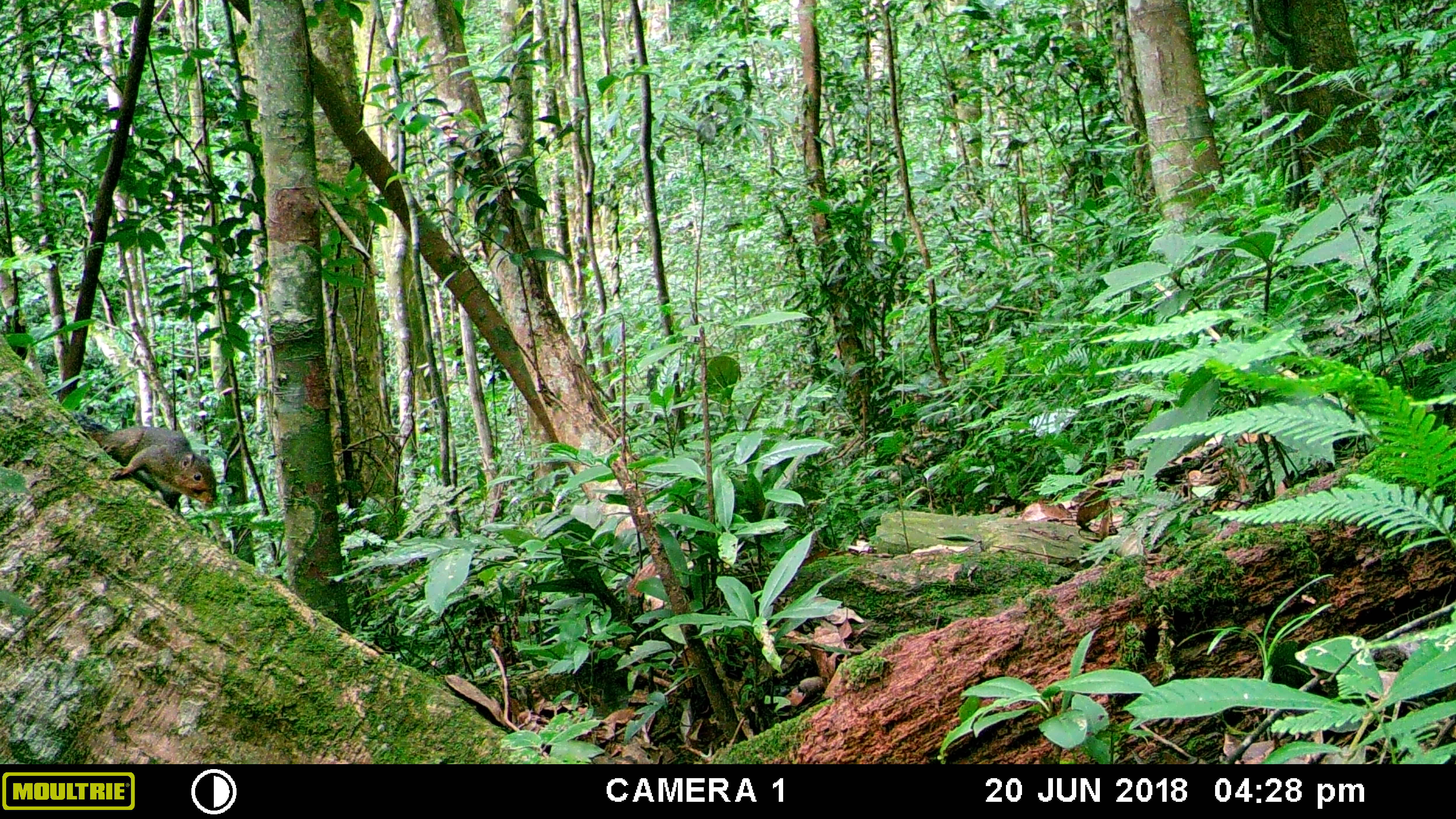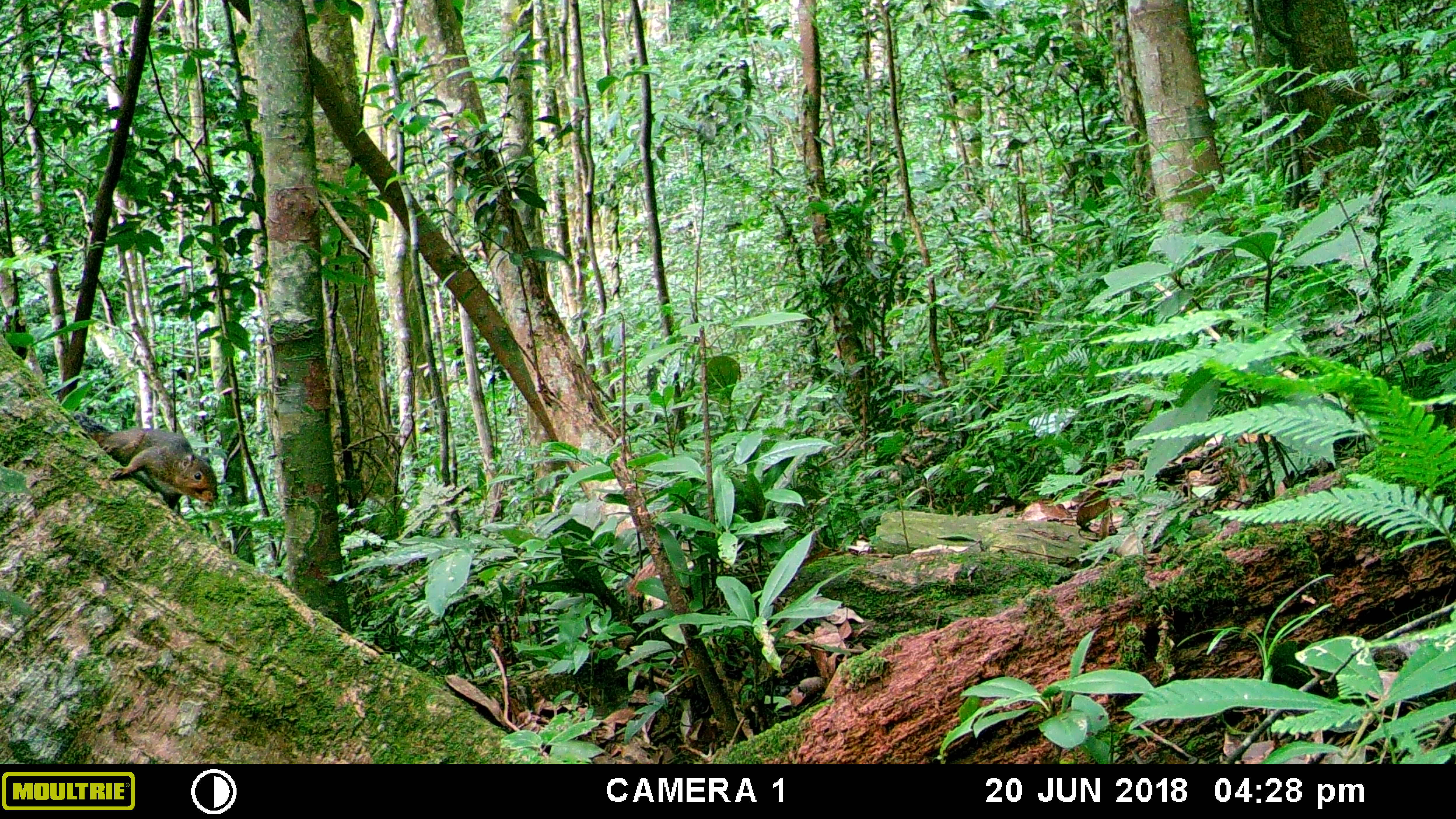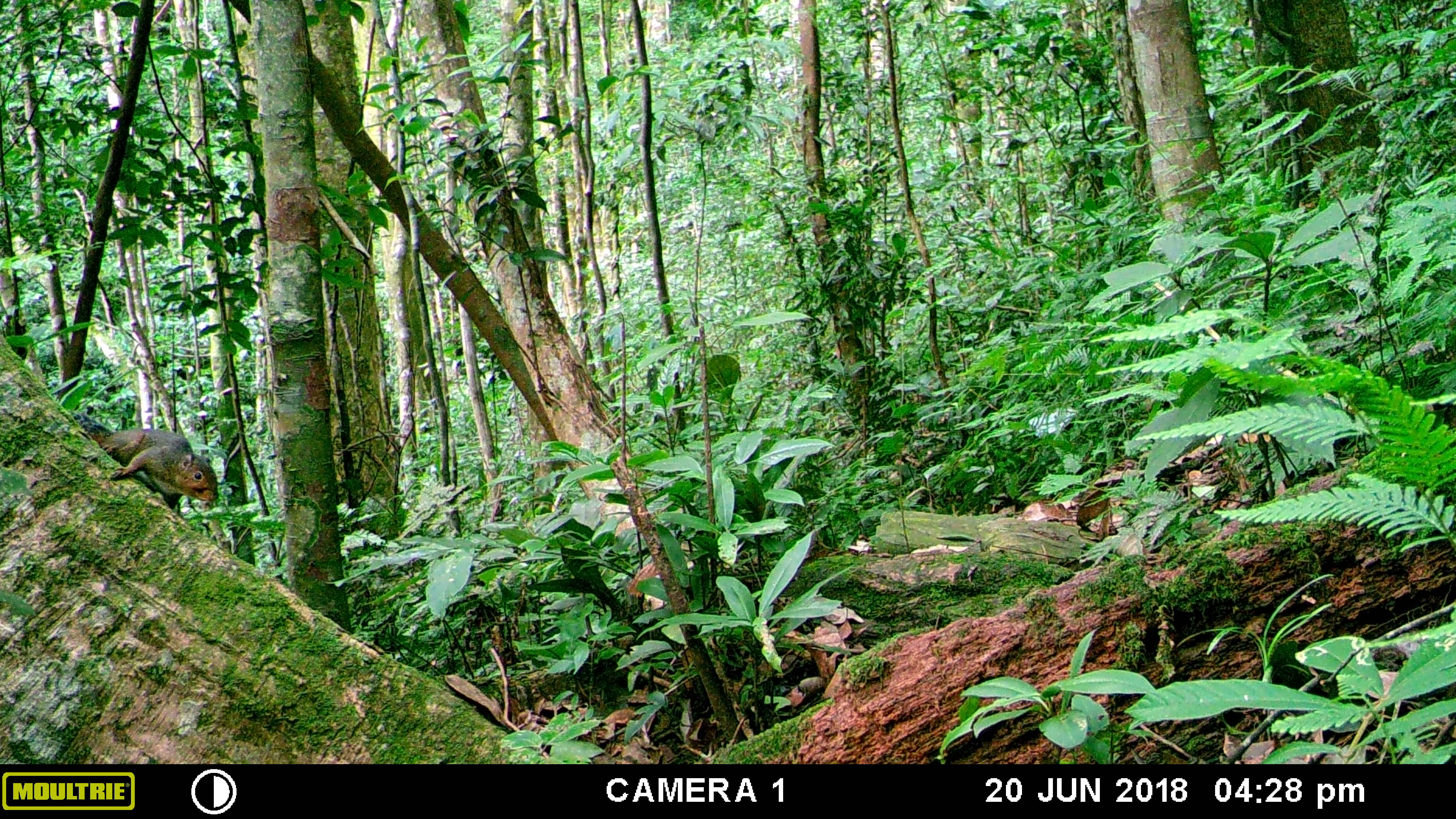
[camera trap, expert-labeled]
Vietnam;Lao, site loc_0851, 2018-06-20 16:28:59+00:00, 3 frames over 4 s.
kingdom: Animalia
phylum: Chordata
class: Mammalia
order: Rodentia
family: Sciuridae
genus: Dremomys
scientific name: Dremomys rufigenis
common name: red-cheeked squirrel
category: red cheeked squirrel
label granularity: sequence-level